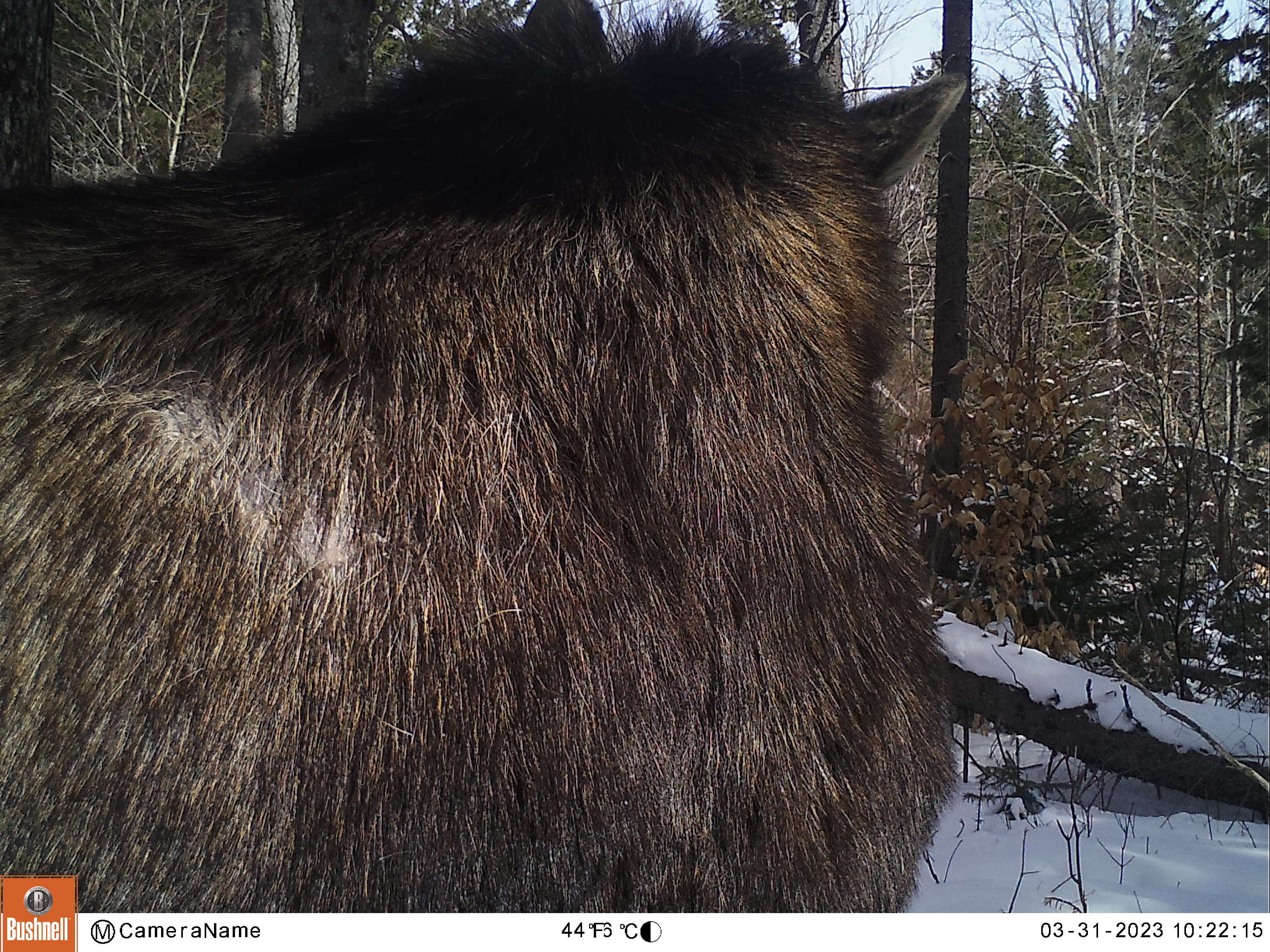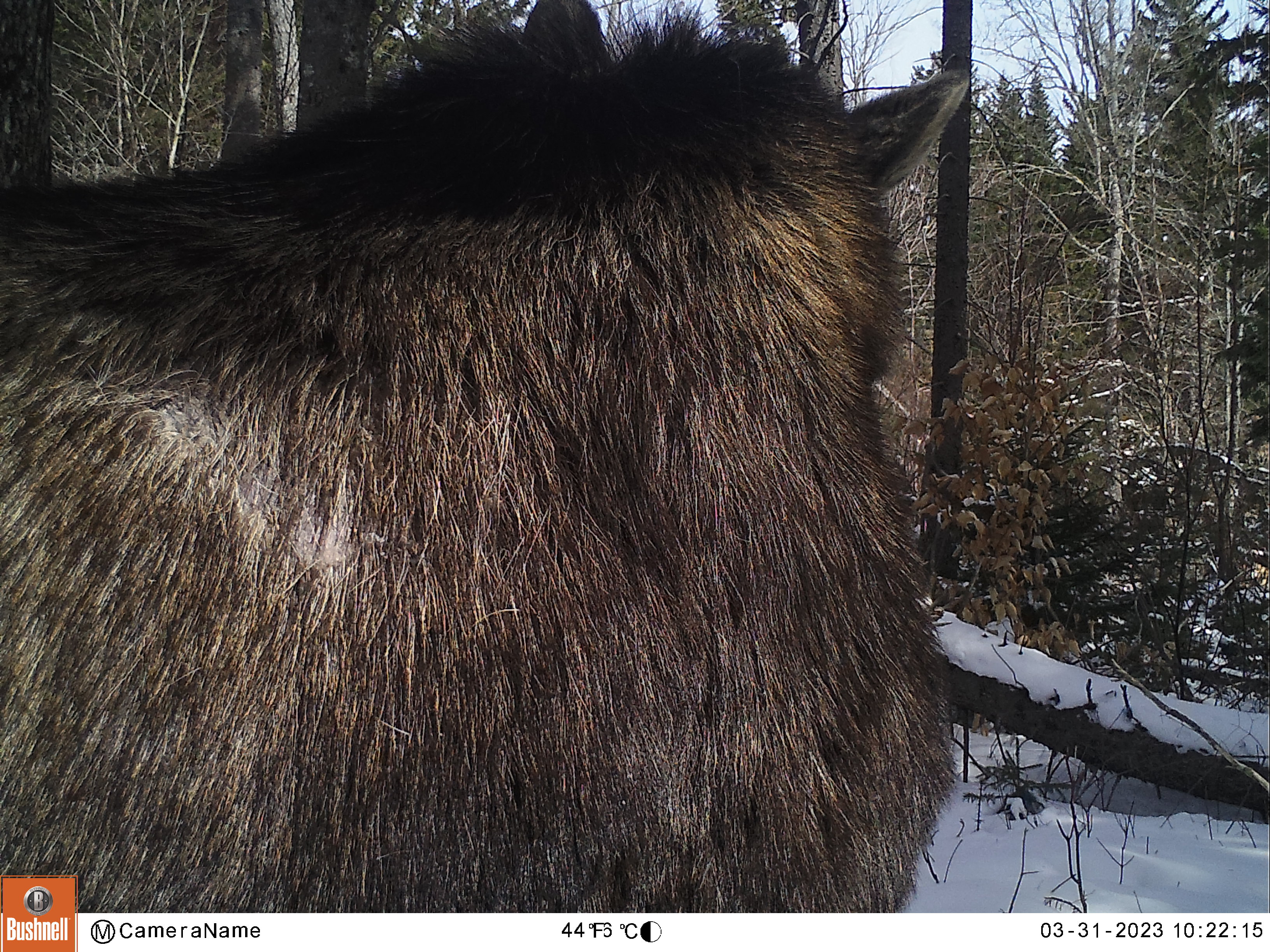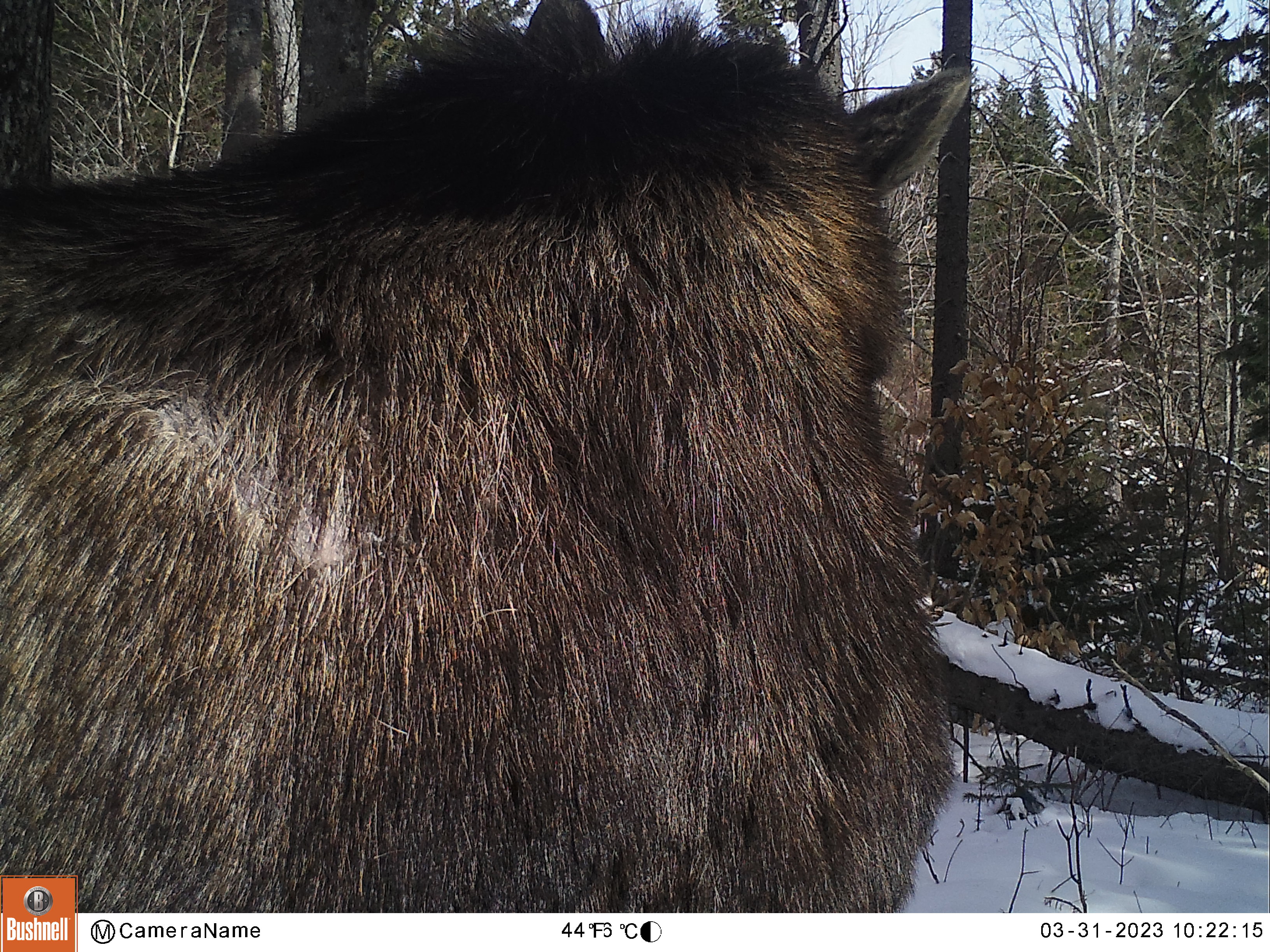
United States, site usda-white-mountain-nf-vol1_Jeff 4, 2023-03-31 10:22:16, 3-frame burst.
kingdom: Animalia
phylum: Chordata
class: Mammalia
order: Artiodactyla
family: Cervidae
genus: Alces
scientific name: Alces alces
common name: moose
Moose (Alces alces).